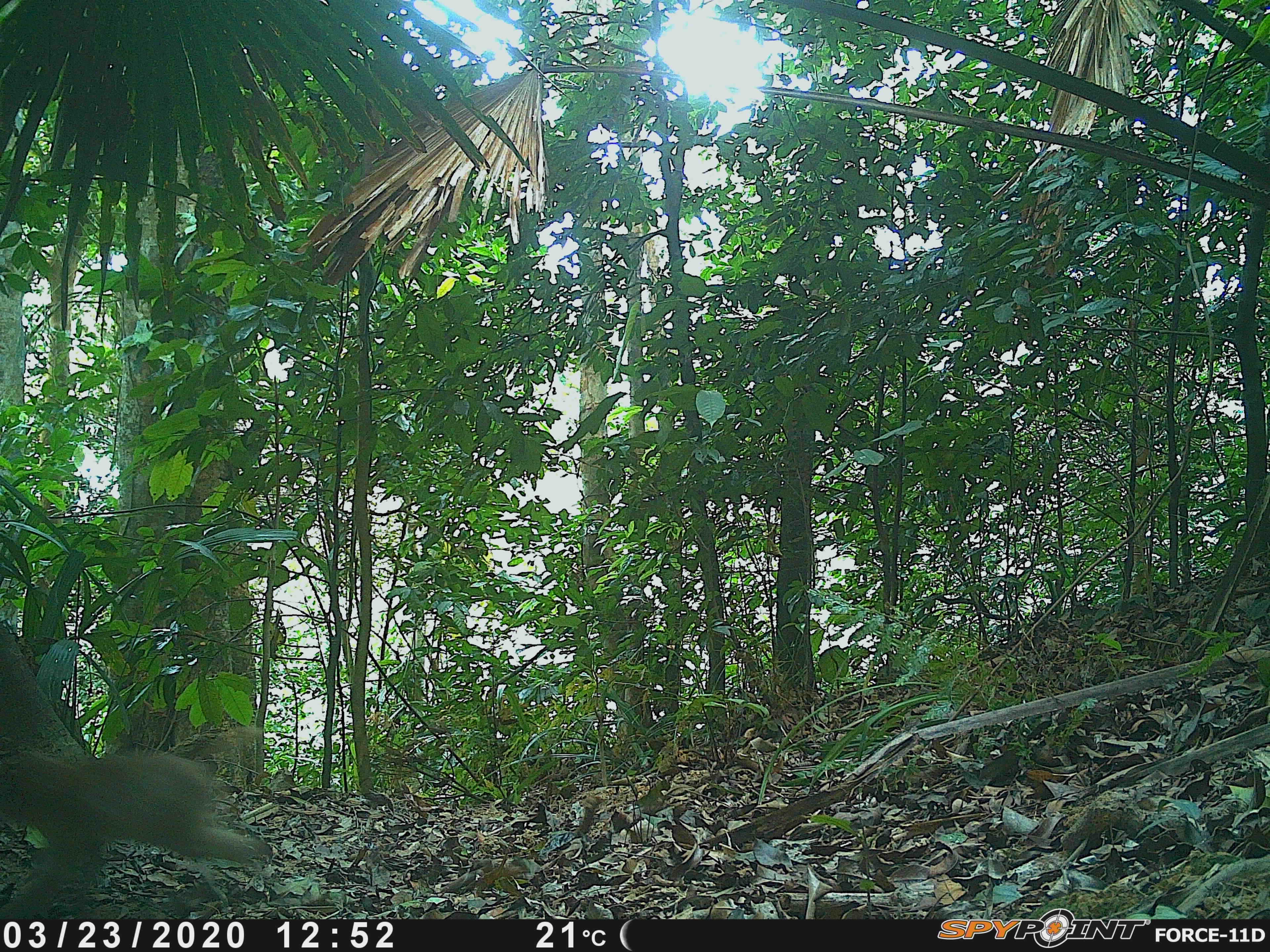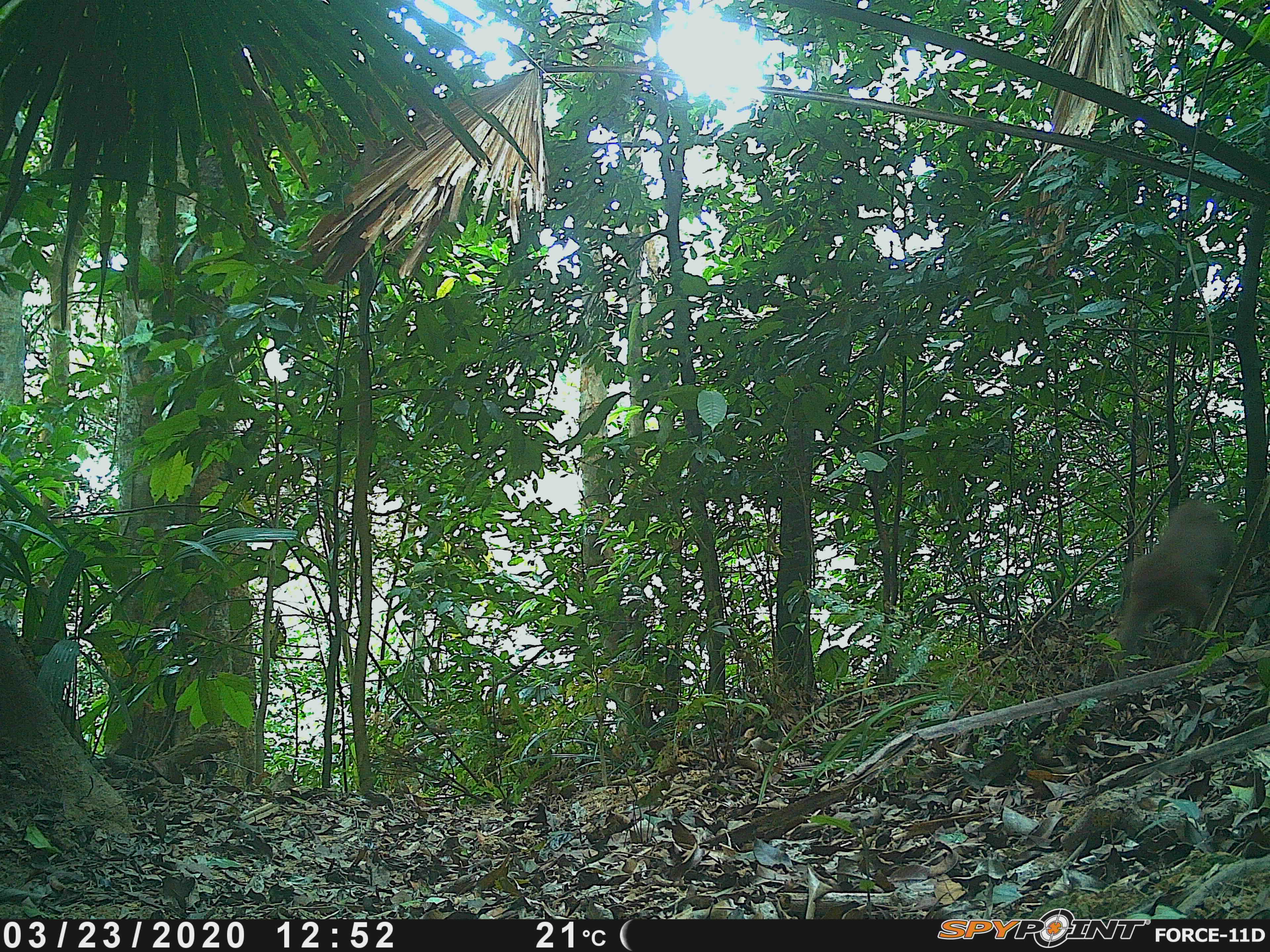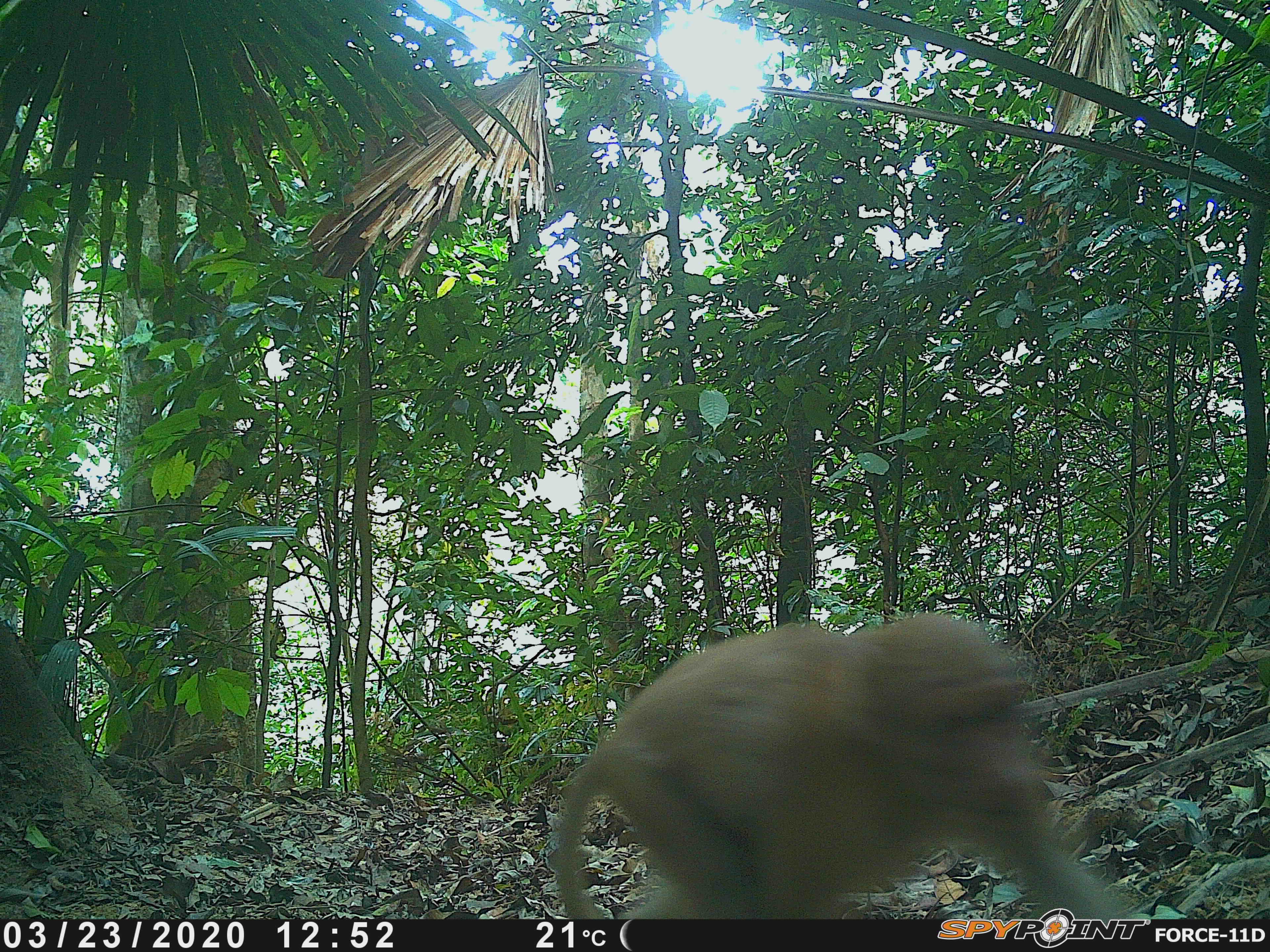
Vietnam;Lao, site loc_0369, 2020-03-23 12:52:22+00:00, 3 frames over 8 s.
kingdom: Animalia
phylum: Chordata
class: Mammalia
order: Primates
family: Cercopithecidae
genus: Macaca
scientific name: Macaca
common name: macaques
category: assam or rhesus macaque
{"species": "assam or rhesus macaque (macaques) (Macaca)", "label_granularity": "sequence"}